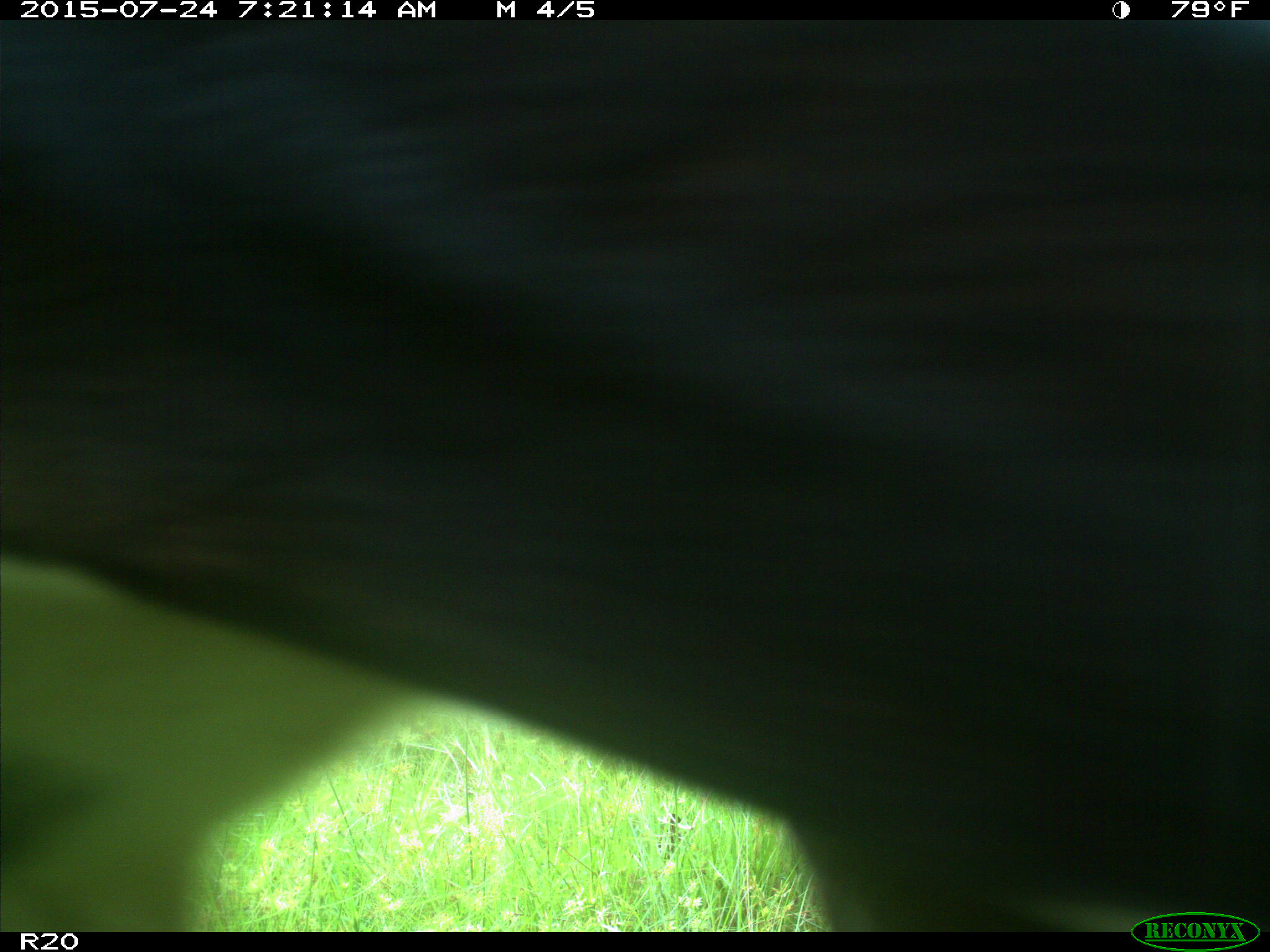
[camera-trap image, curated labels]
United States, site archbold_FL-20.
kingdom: Animalia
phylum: Chordata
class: Mammalia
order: Artiodactyla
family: Bovidae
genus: Bos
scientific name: Bos taurus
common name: domestic cow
Bos taurus (domestic cow).